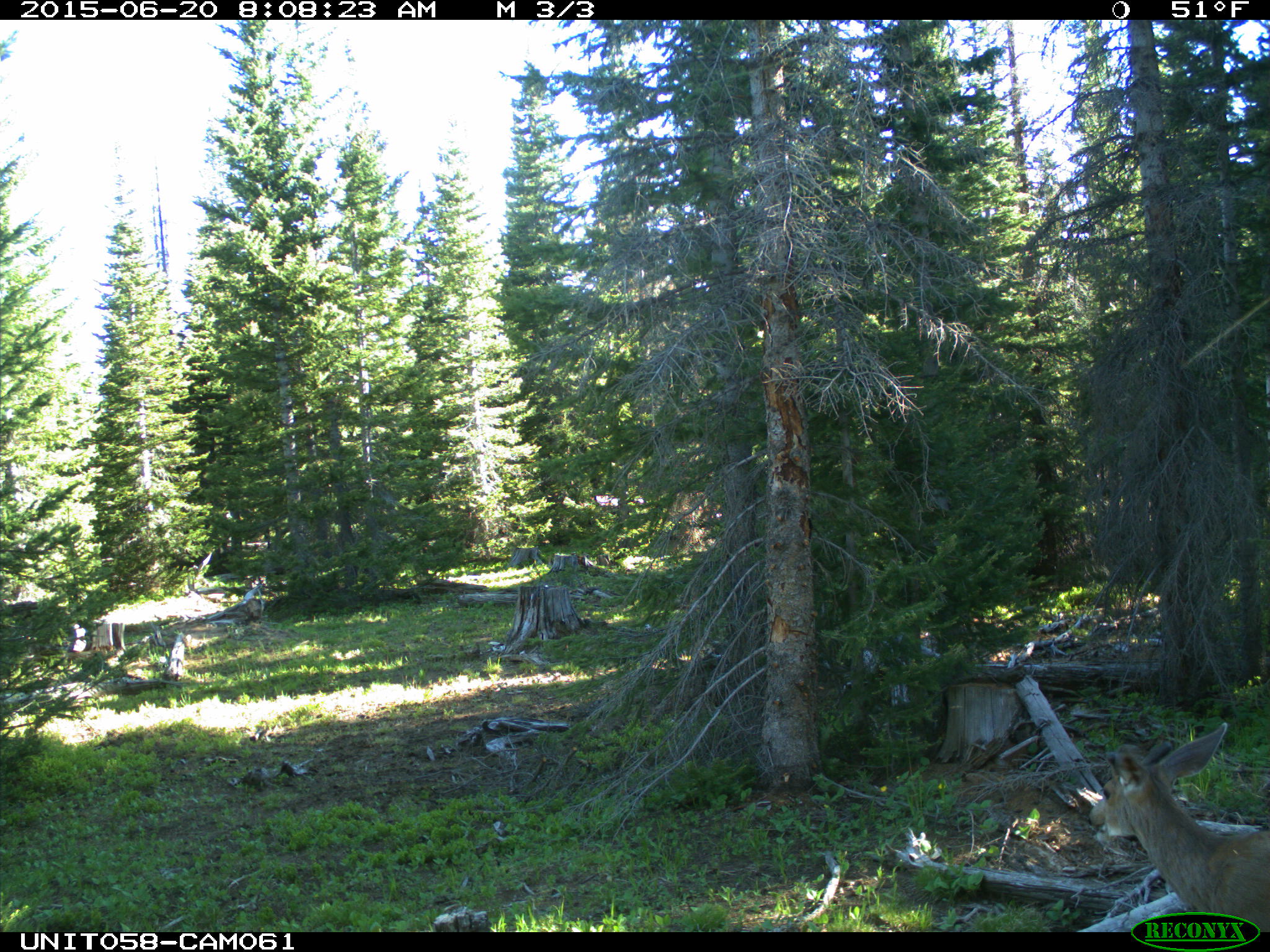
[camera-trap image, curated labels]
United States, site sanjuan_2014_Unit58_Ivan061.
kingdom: Animalia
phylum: Chordata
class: Mammalia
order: Artiodactyla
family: Cervidae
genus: Odocoileus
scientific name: Odocoileus hemionus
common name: mule deer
Odocoileus hemionus (mule deer).